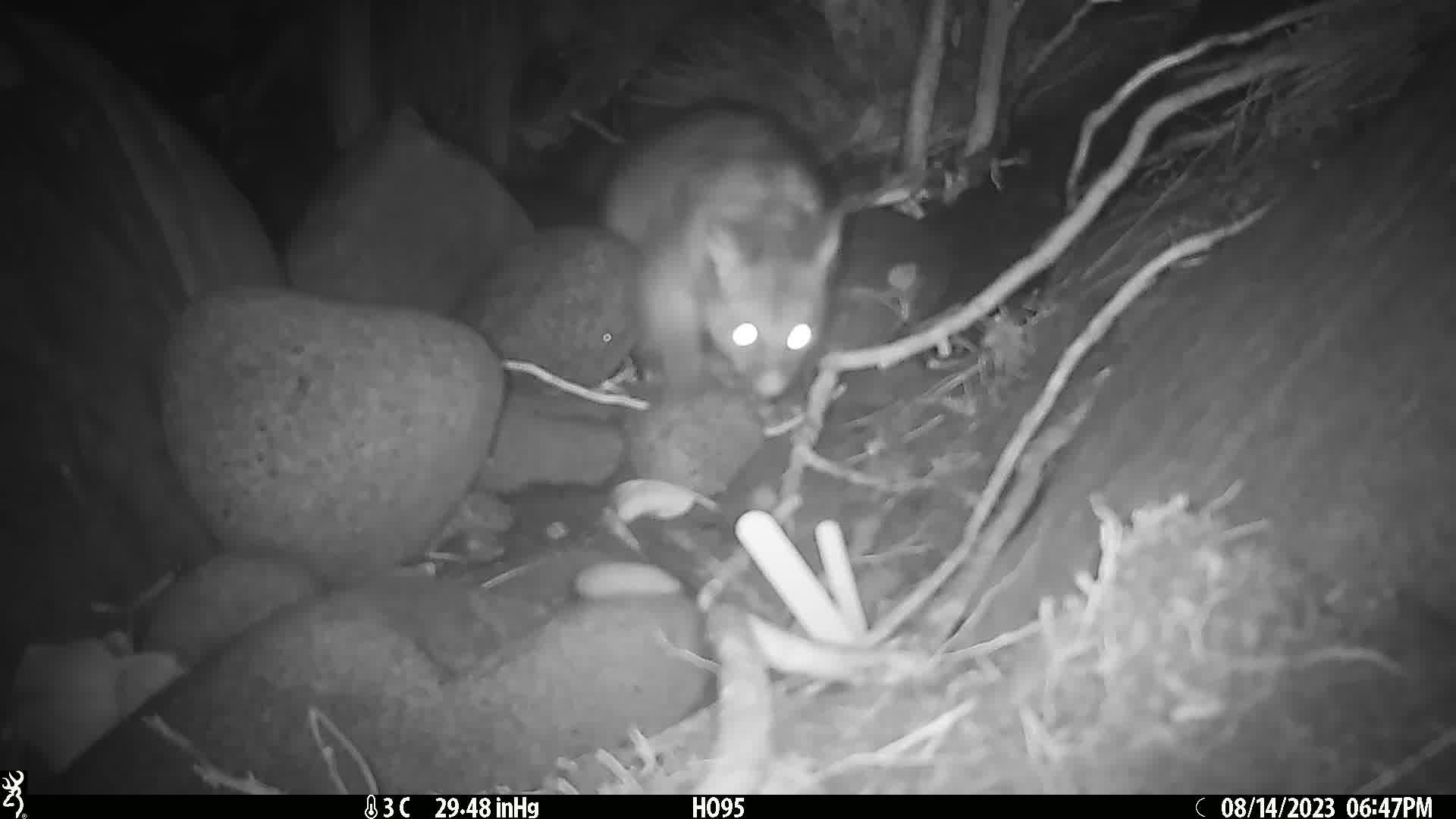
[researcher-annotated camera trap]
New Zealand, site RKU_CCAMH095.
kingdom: Animalia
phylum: Chordata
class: Mammalia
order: Diprotodontia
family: Phalangeridae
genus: Trichosurus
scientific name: Trichosurus vulpecula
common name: common brushtail possum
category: possum